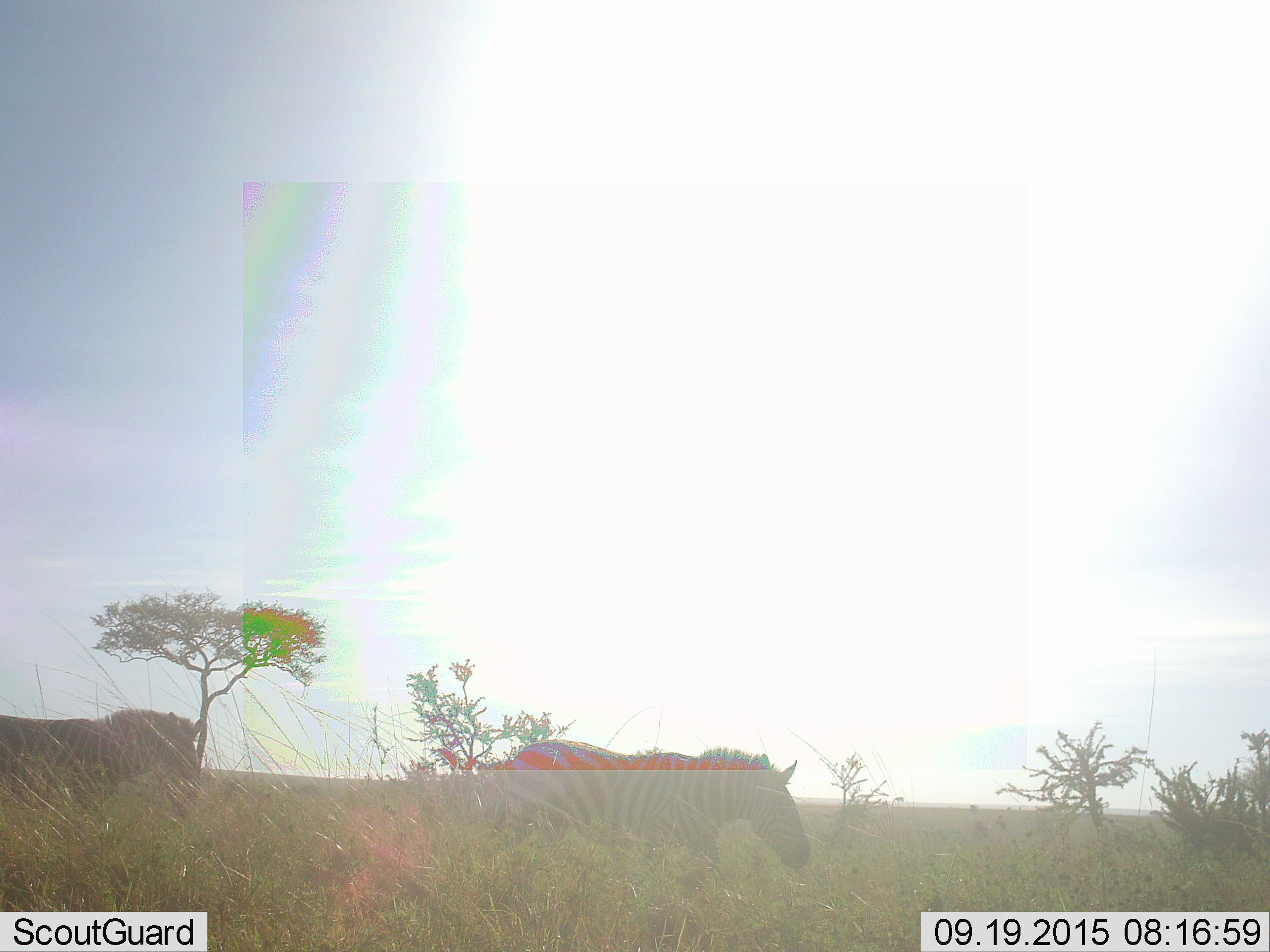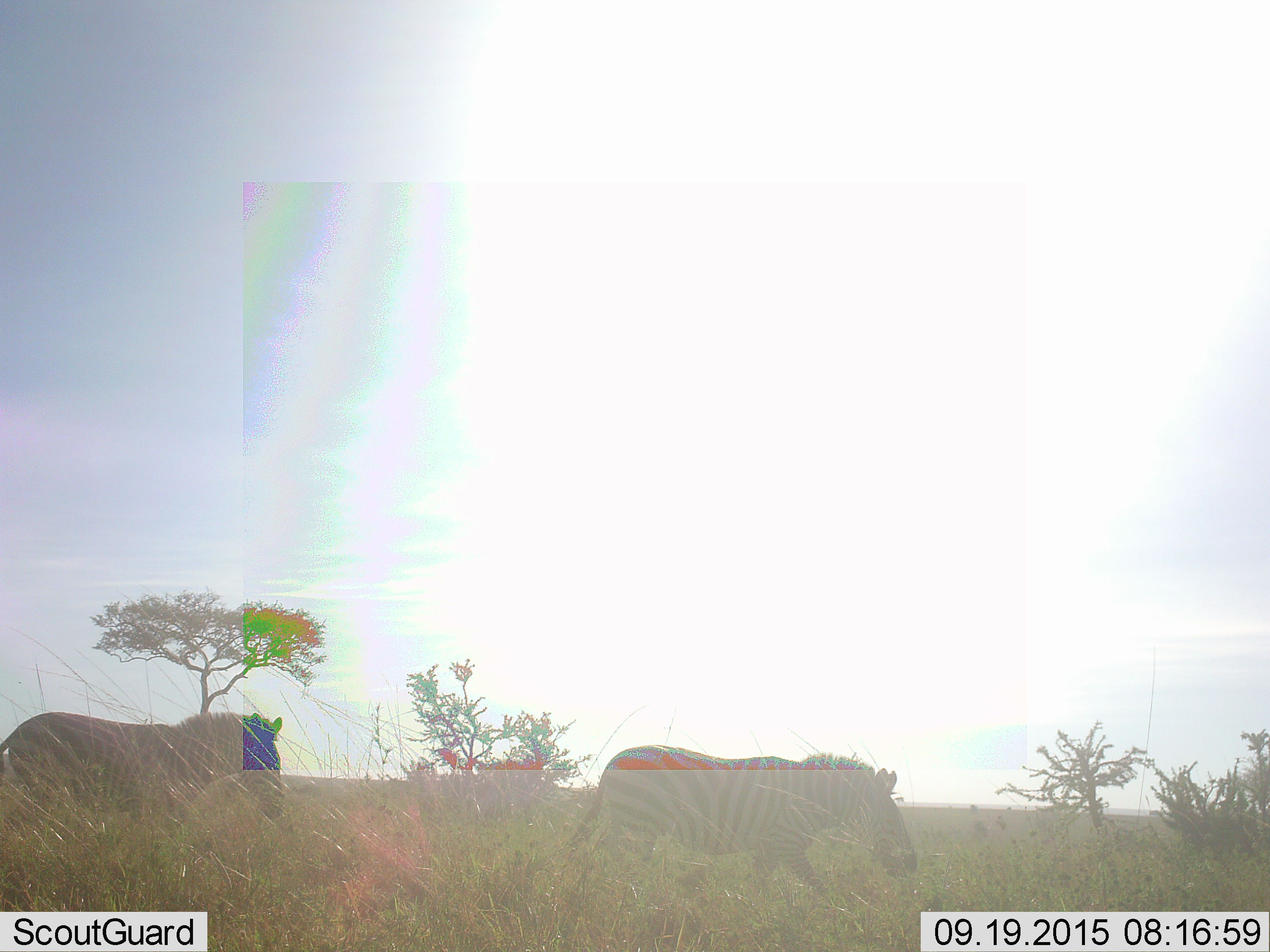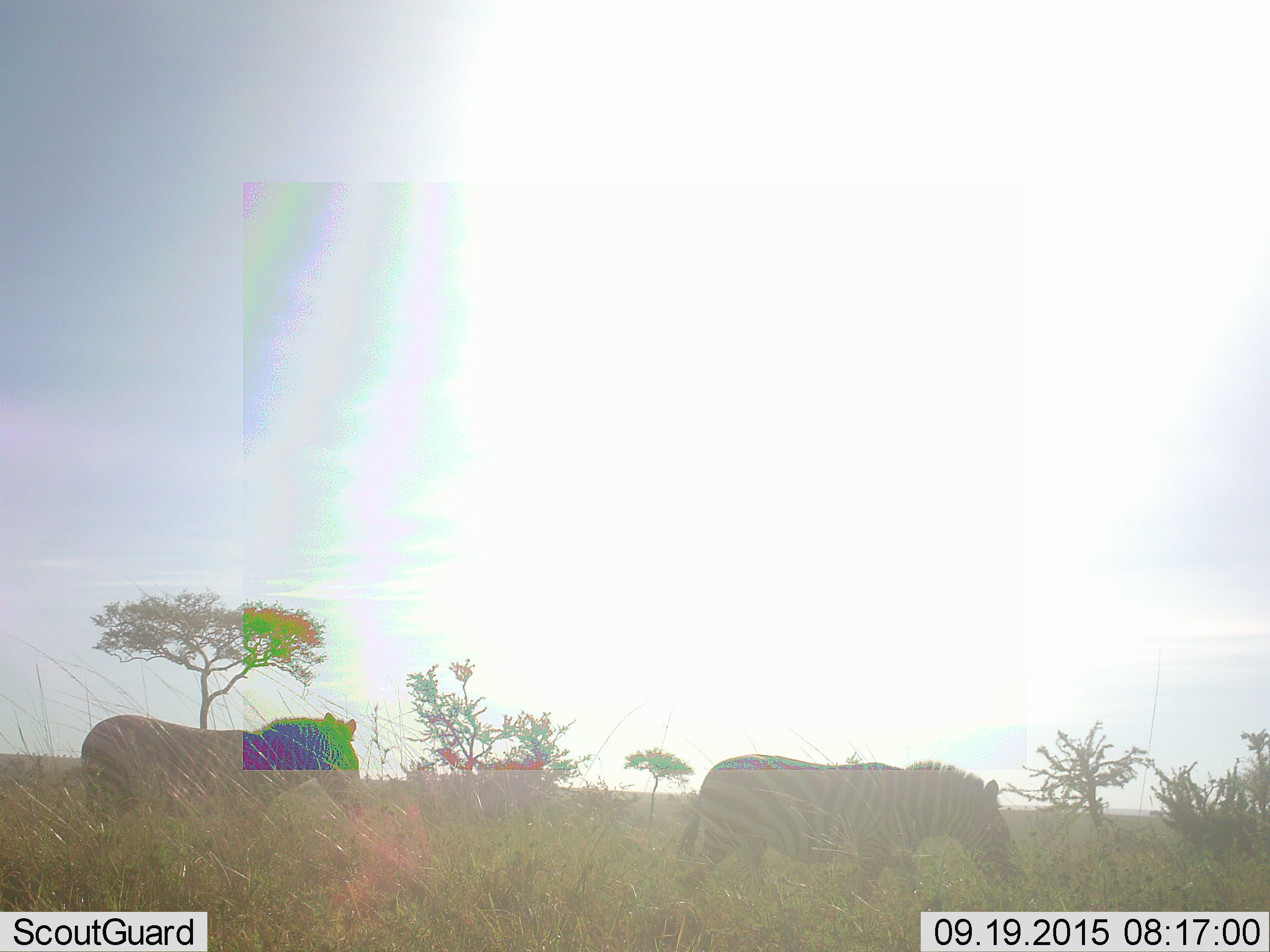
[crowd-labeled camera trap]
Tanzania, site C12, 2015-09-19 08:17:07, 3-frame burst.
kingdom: Animalia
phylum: Chordata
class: Mammalia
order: Perissodactyla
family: Equidae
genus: Equus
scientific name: Equus quagga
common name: plains zebra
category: zebra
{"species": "zebra (plains zebra) (Equus quagga)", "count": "2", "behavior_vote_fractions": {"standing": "0%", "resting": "0%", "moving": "100%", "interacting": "0%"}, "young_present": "0%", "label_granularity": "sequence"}